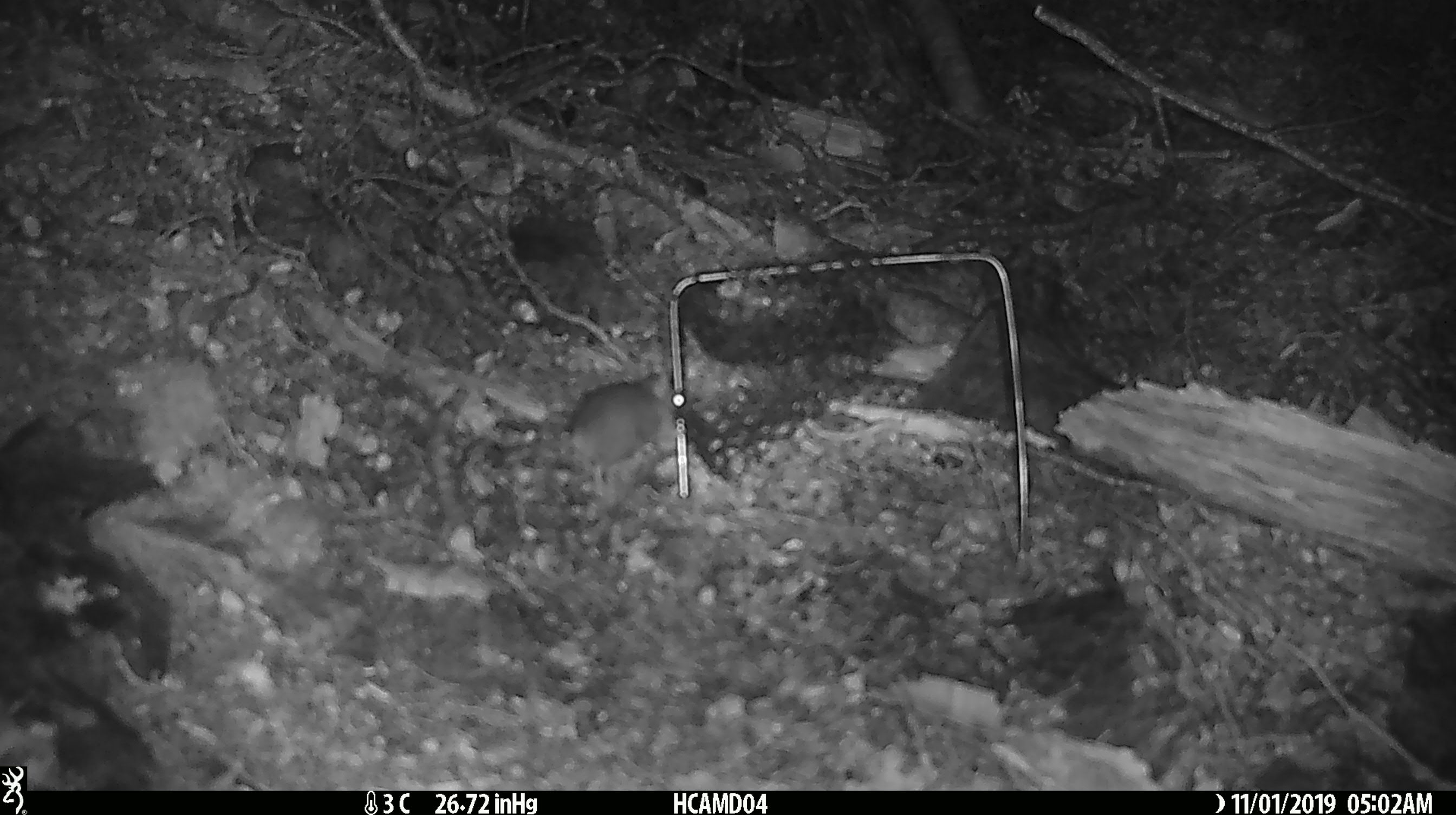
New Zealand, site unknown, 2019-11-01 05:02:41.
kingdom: Animalia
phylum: Chordata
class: Mammalia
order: Rodentia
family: Muridae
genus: Mus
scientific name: Mus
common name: mouse